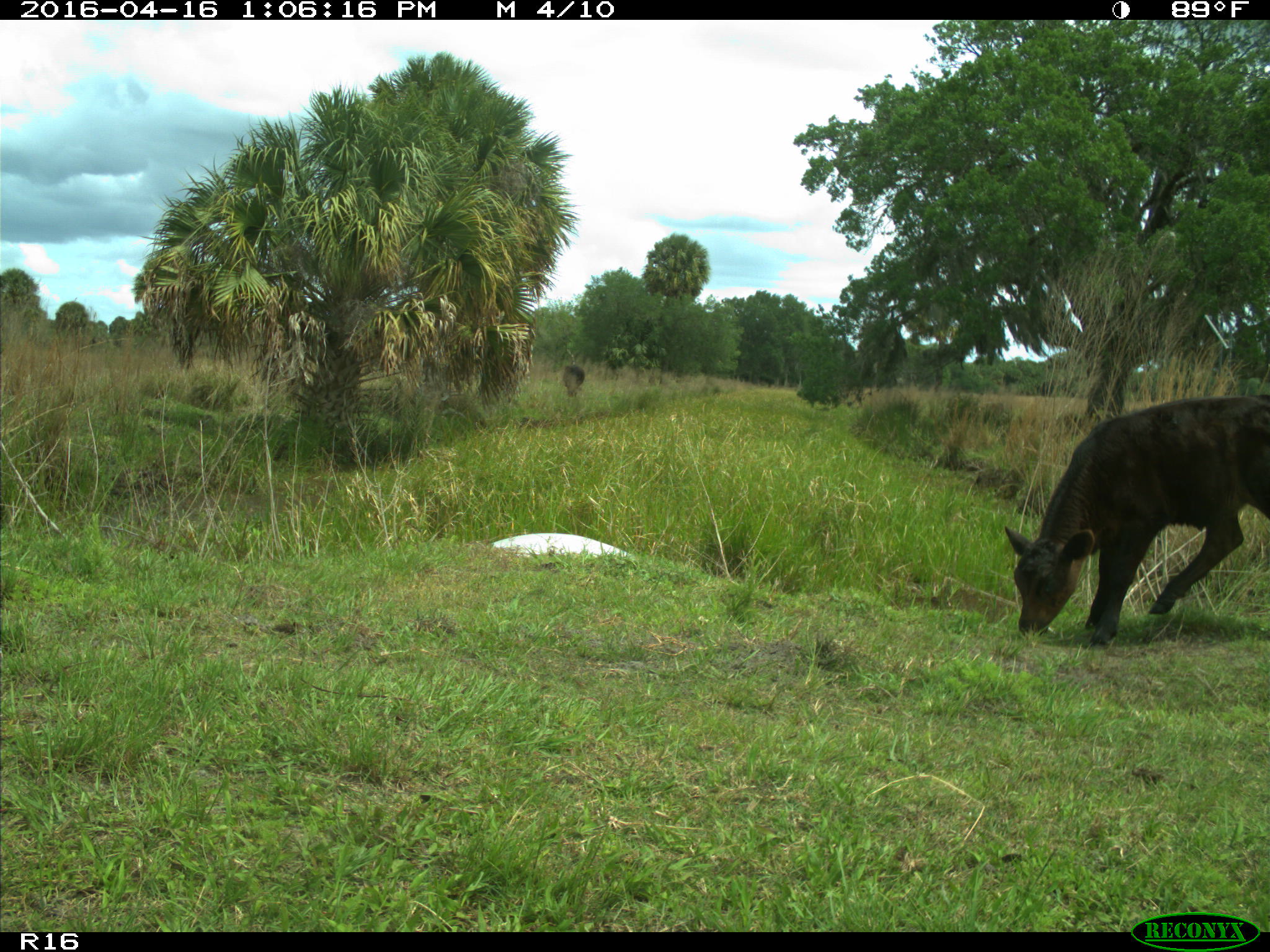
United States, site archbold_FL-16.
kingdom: Animalia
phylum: Chordata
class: Mammalia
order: Artiodactyla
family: Bovidae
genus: Bos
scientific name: Bos taurus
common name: domestic cow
Bos taurus (domestic cow).